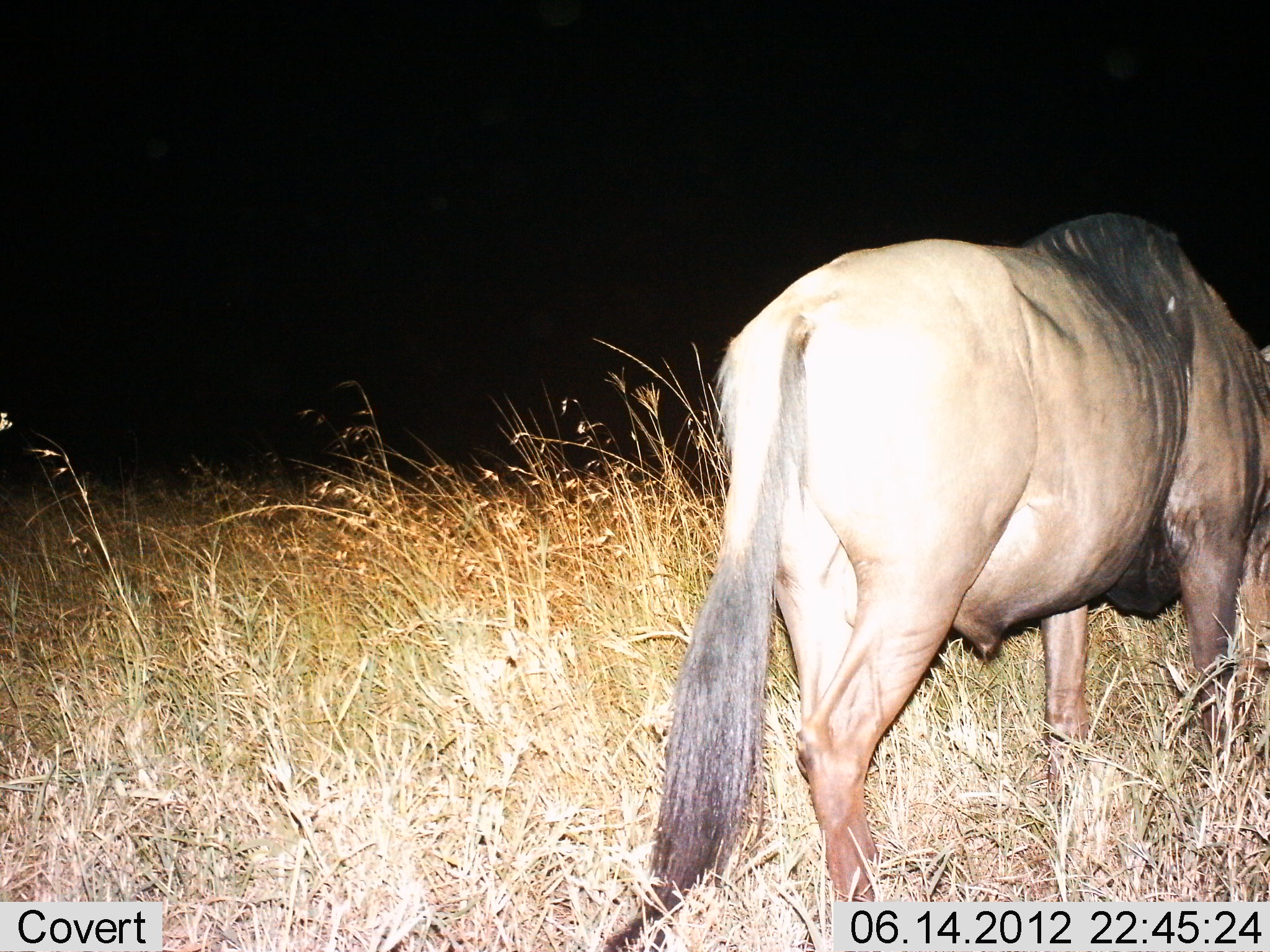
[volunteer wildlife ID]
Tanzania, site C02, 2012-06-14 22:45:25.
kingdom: Animalia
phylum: Chordata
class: Mammalia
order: Artiodactyla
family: Bovidae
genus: Connochaetes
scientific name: Connochaetes taurinus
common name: blue wildebeest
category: wildebeest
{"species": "wildebeest (blue wildebeest) (Connochaetes taurinus)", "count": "1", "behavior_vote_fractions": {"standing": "50%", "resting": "0%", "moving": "20%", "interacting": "0%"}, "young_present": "0%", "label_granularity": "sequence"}